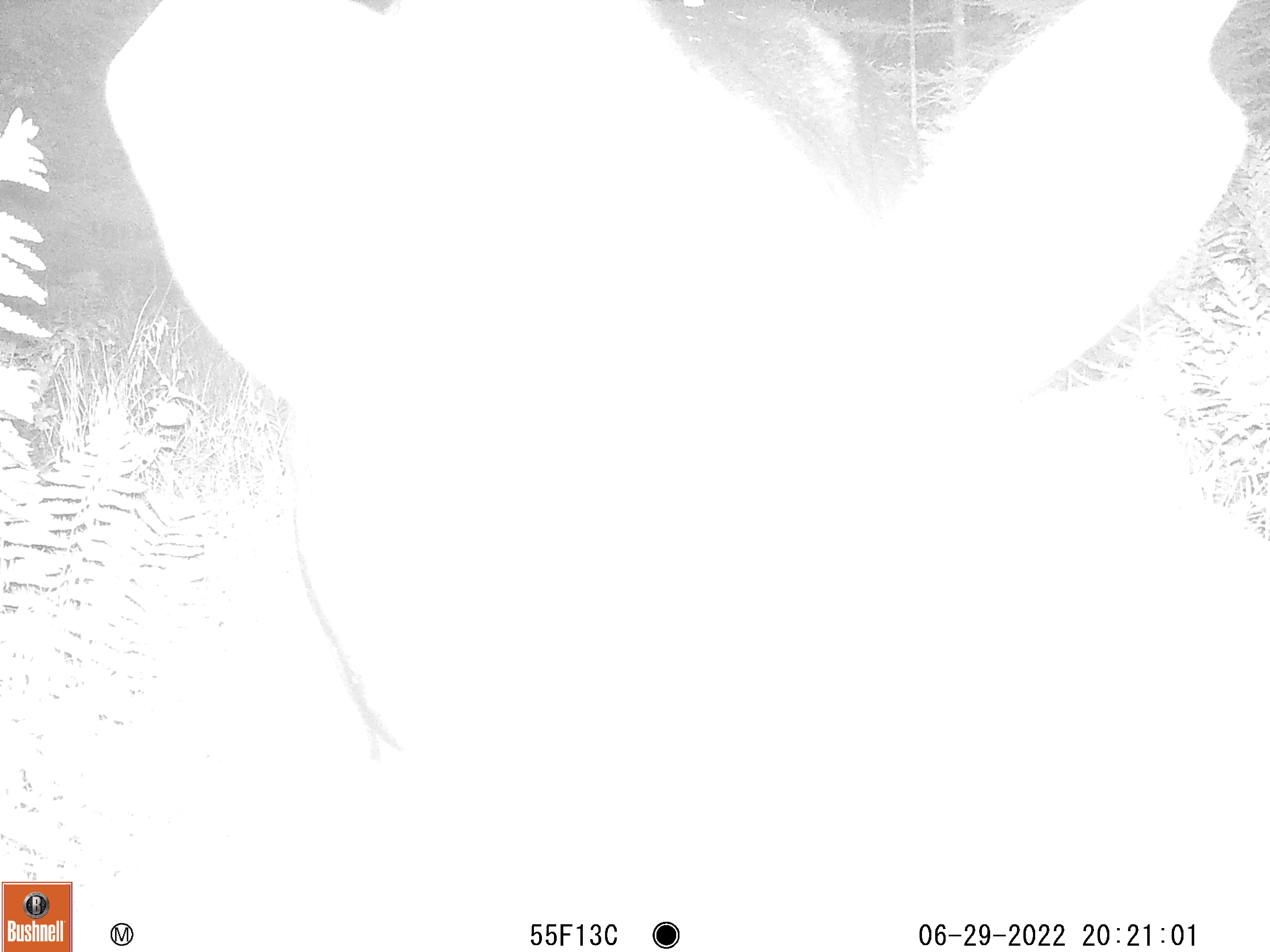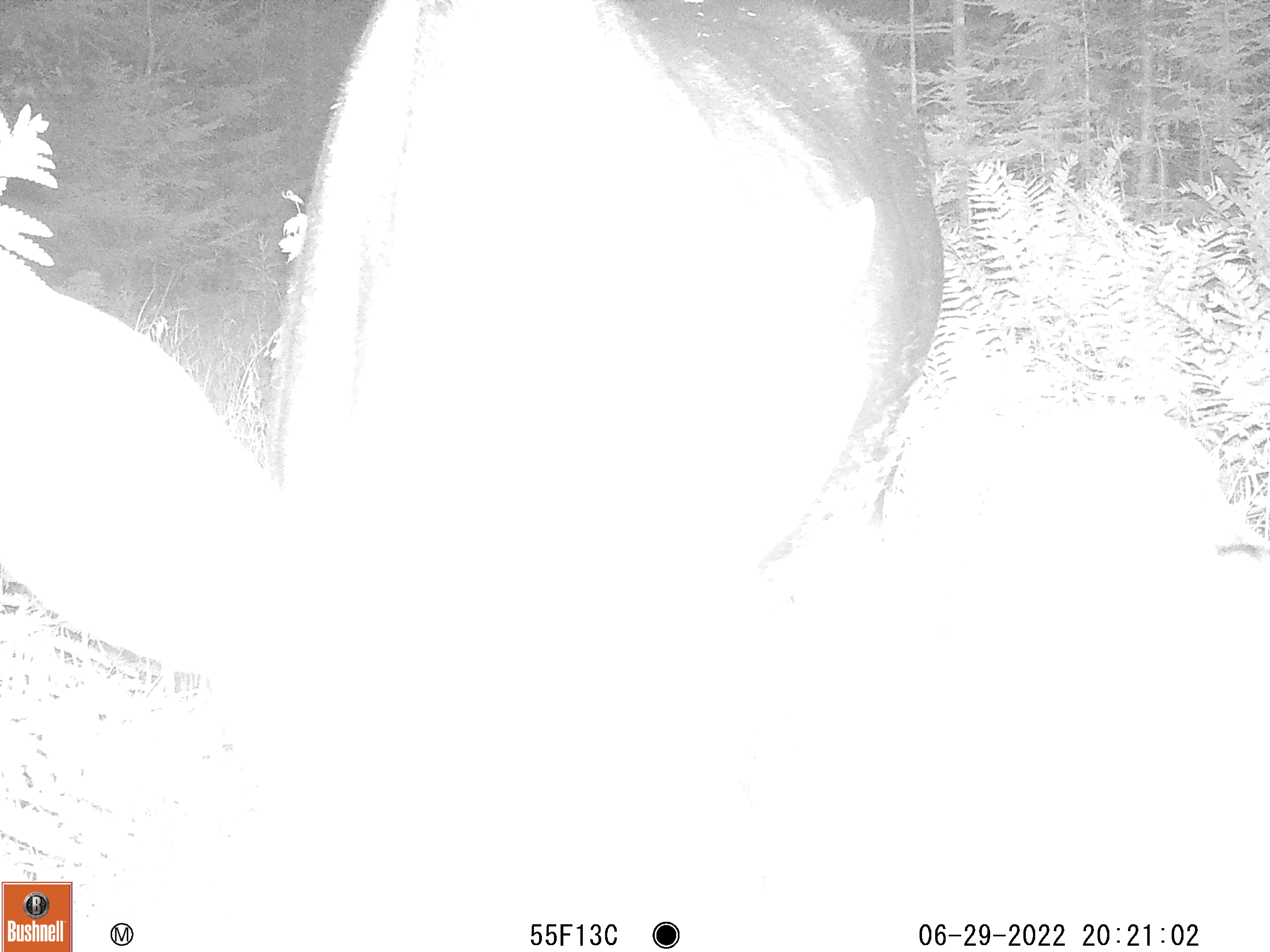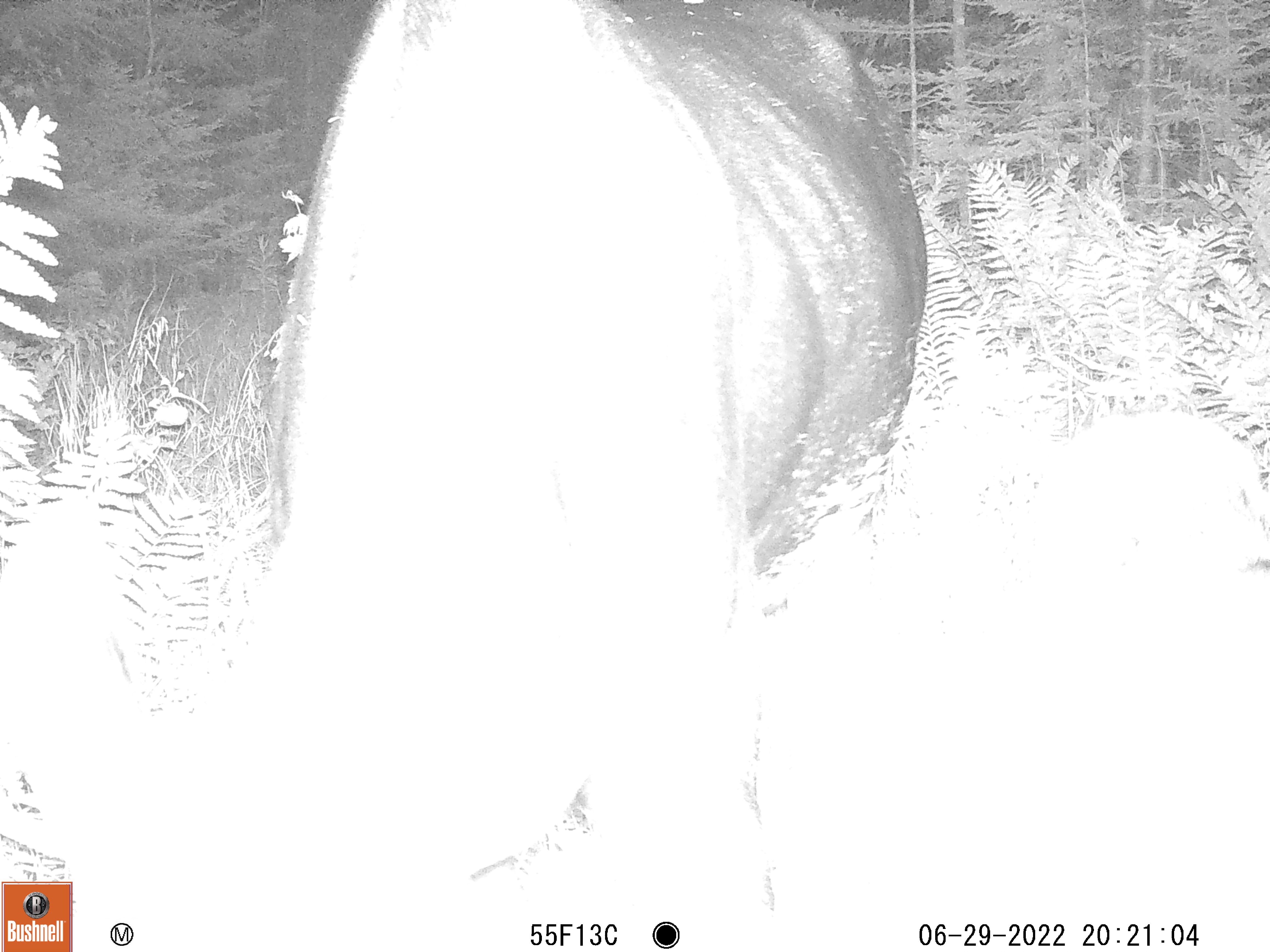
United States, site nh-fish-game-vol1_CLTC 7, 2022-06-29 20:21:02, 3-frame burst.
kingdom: Animalia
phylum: Chordata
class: Mammalia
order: Artiodactyla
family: Cervidae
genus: Alces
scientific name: Alces alces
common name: moose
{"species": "moose (Alces alces)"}